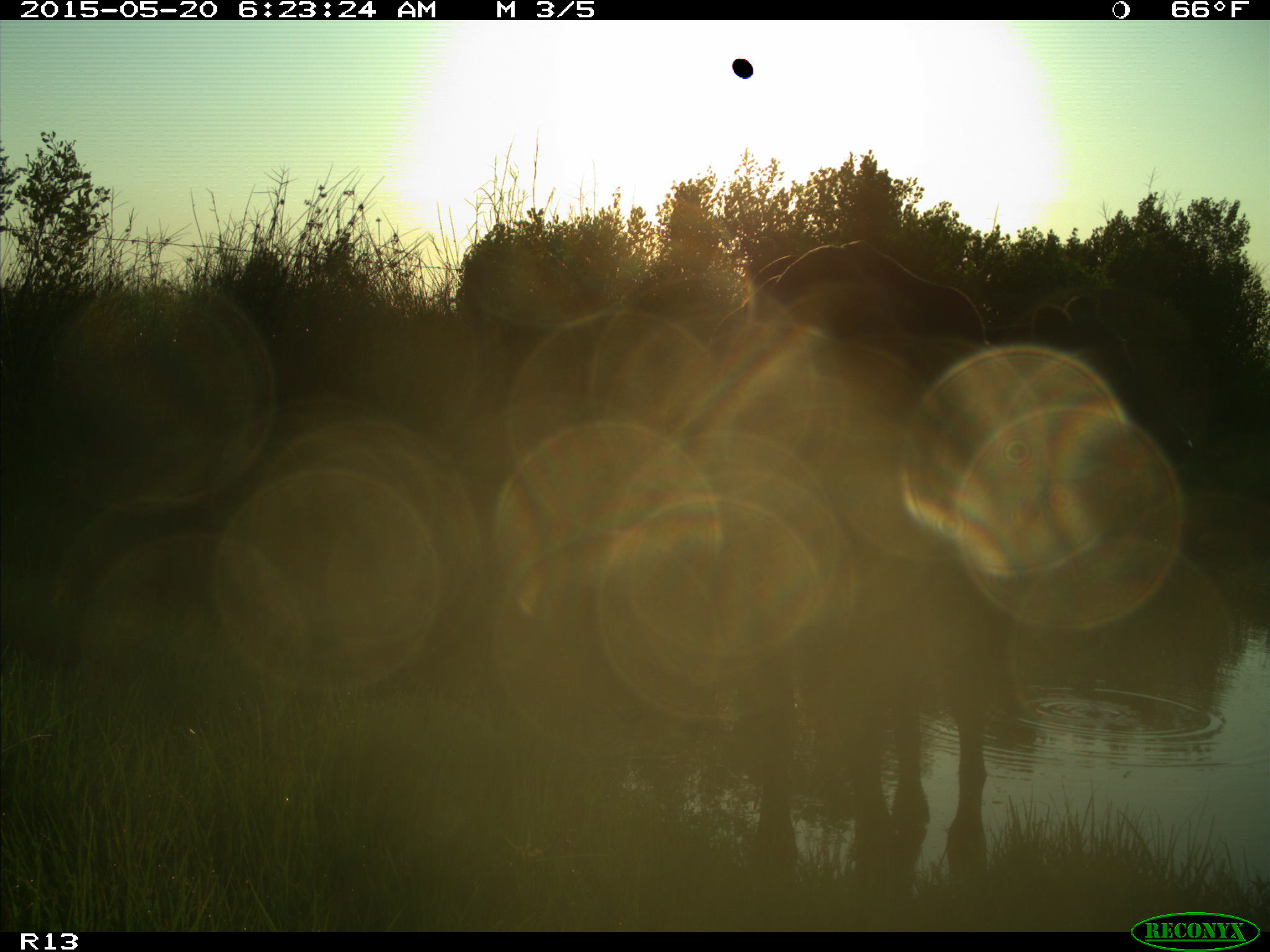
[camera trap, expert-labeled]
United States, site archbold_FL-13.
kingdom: Animalia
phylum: Chordata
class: Mammalia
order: Artiodactyla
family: Bovidae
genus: Bos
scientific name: Bos taurus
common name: domestic cow